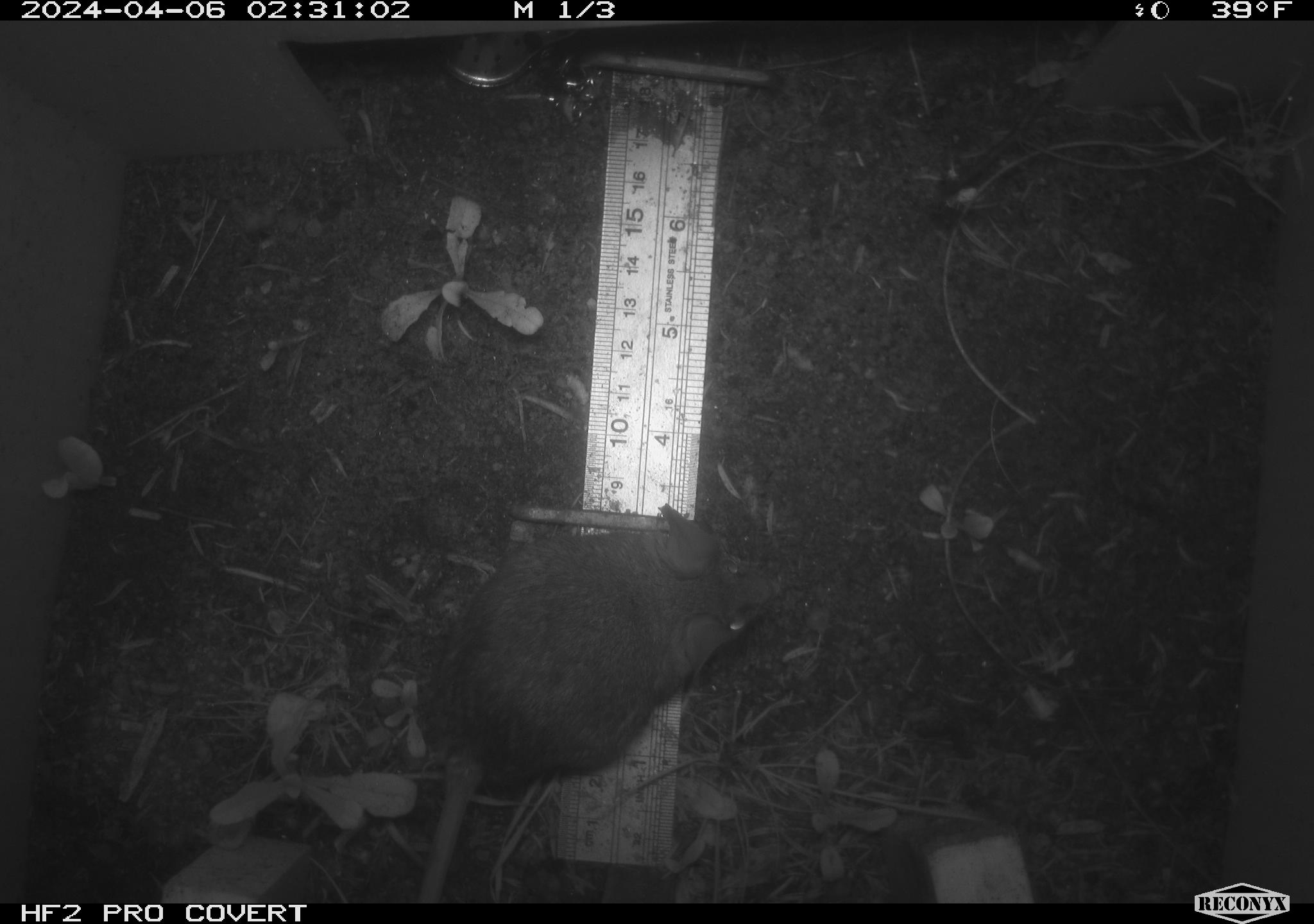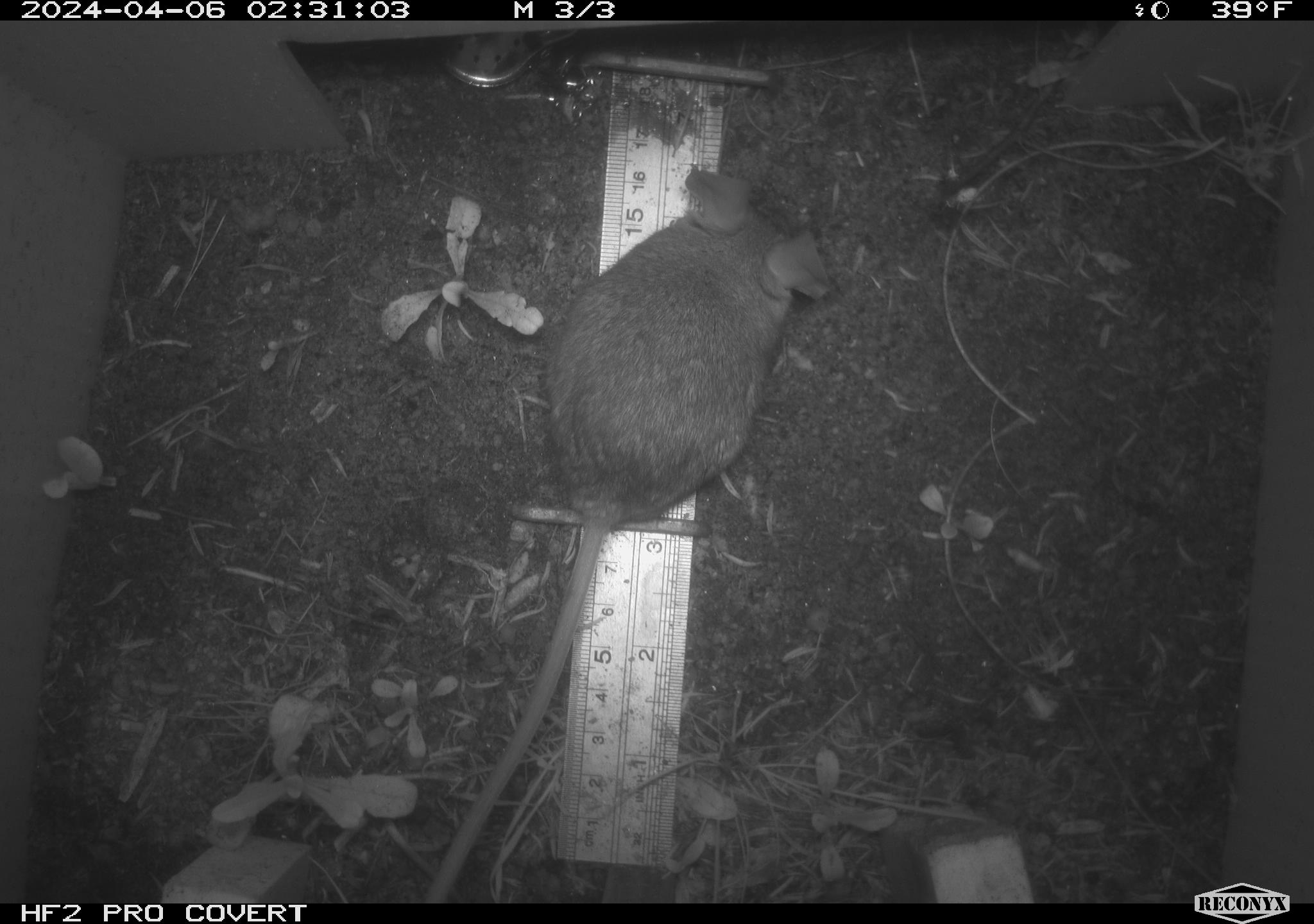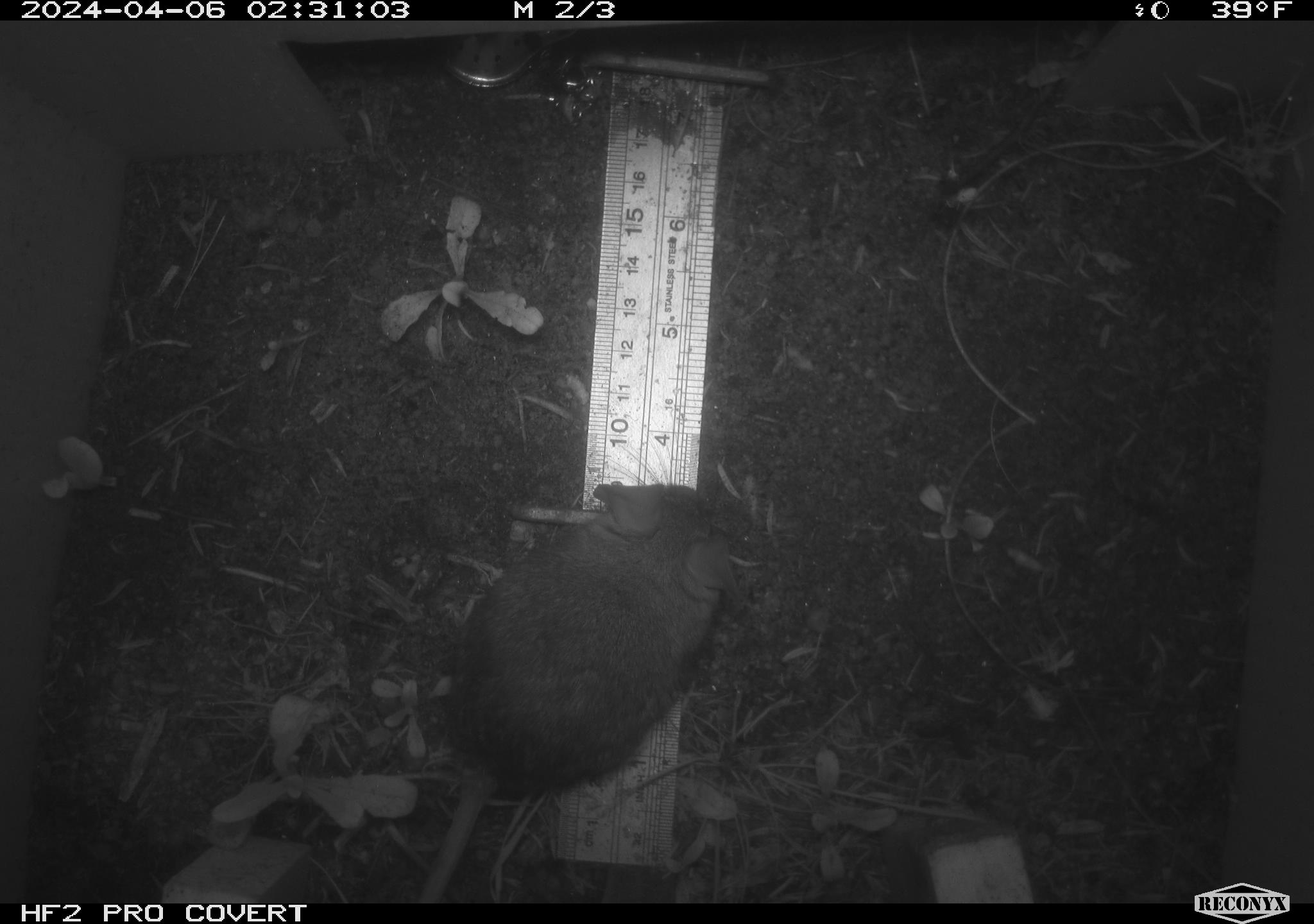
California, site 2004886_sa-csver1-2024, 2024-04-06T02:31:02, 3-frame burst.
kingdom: Animalia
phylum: Chordata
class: Mammalia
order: Rodentia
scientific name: Rodentia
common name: rodent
Rodent (Rodentia).